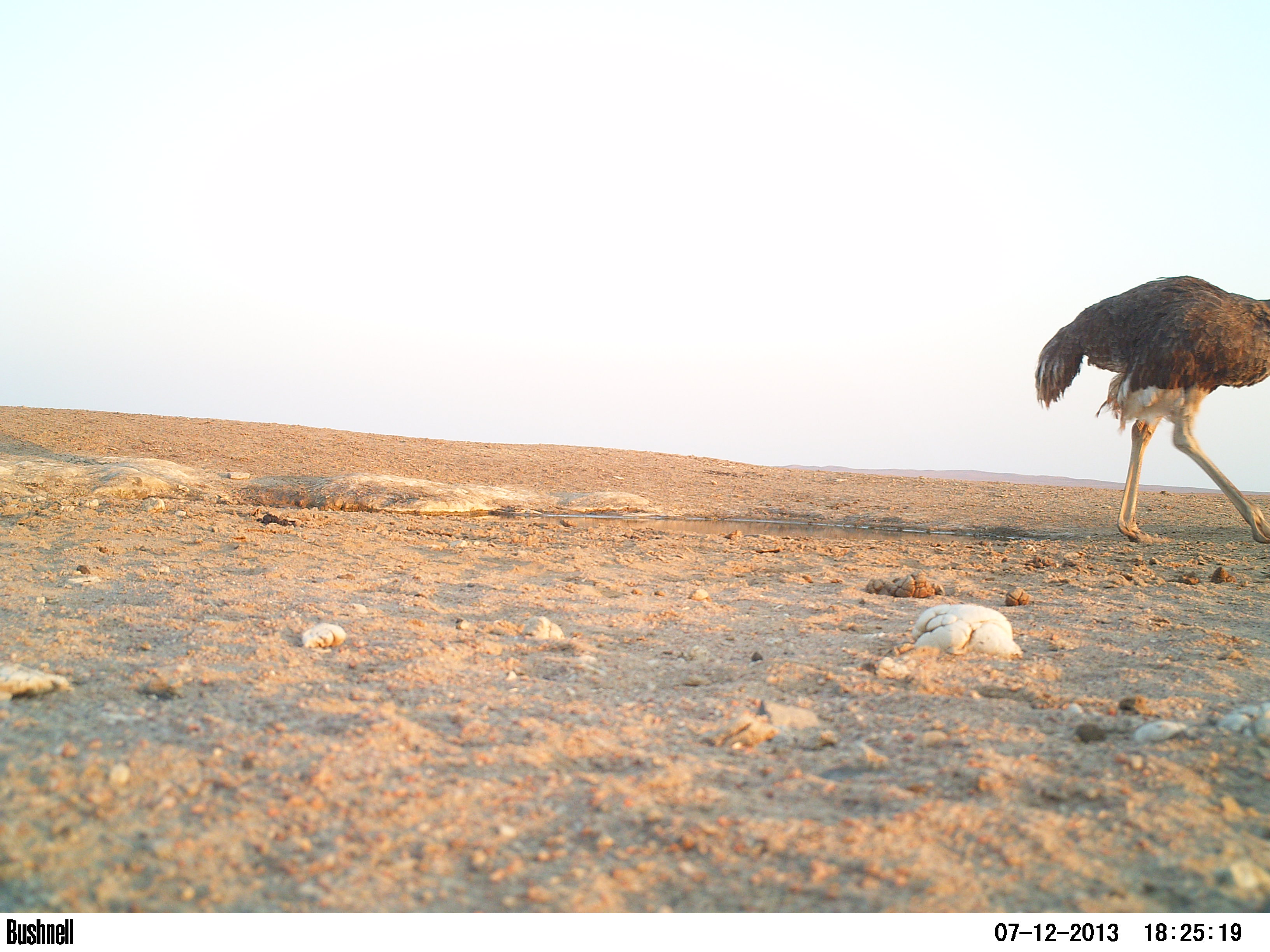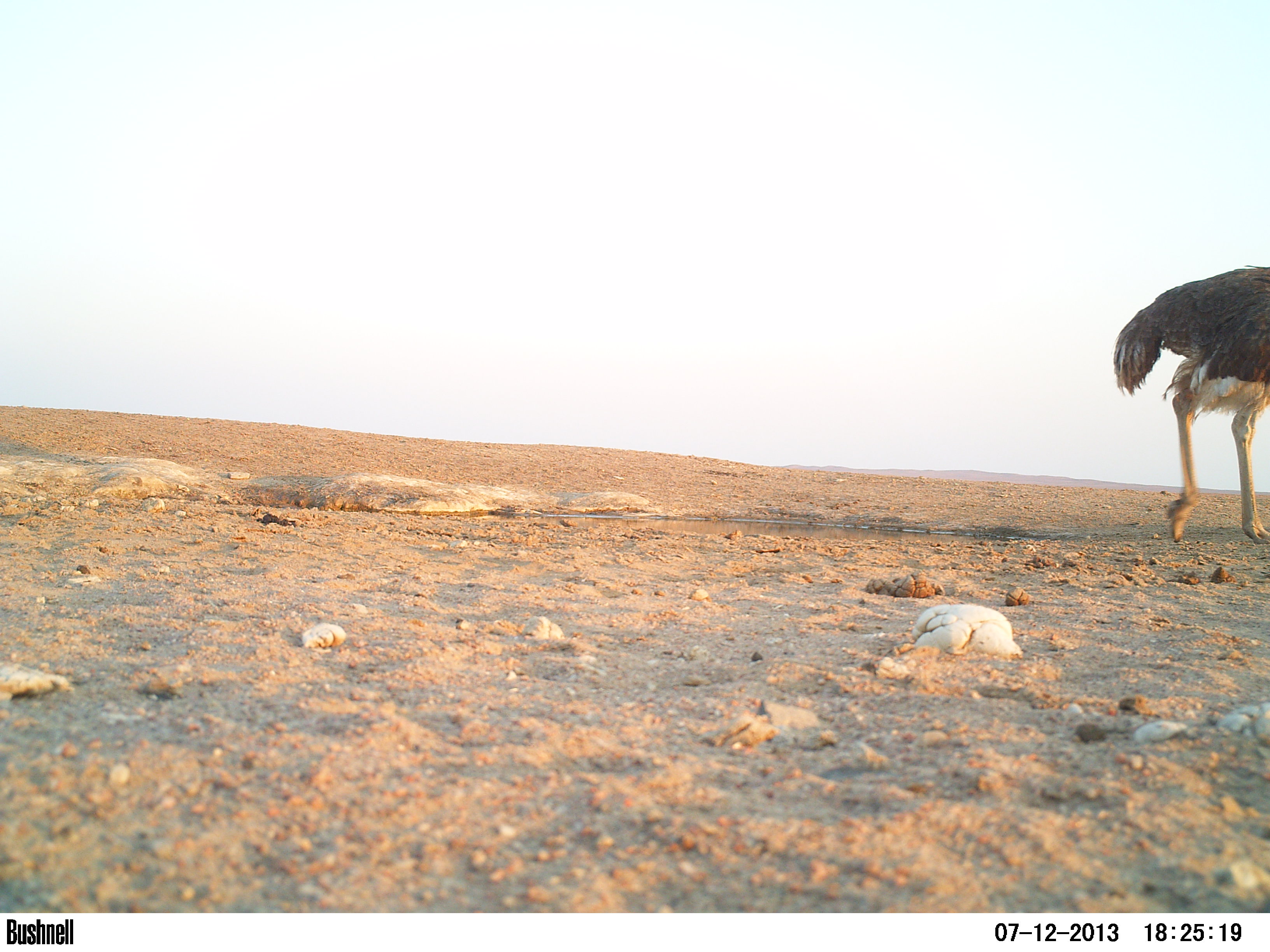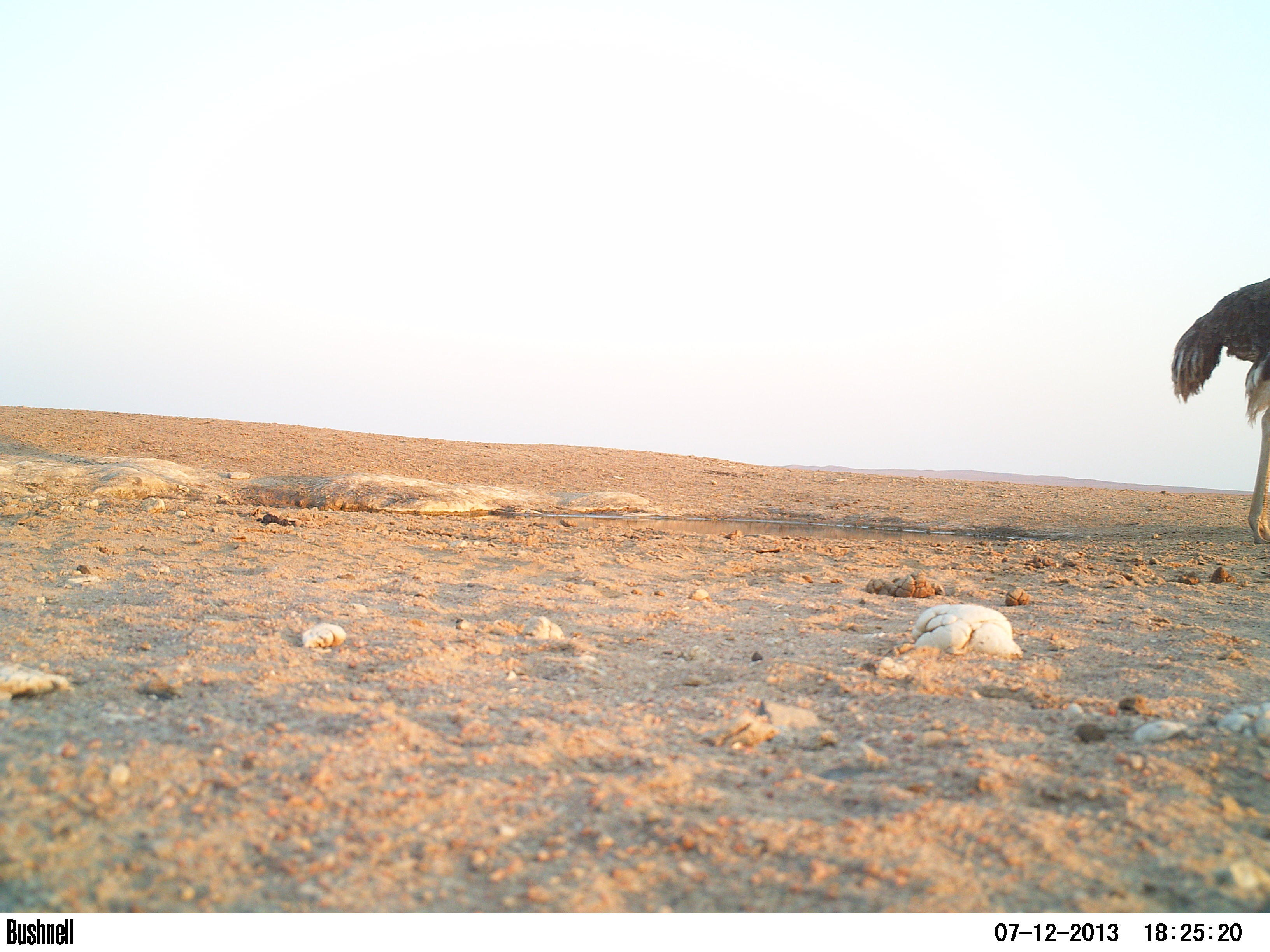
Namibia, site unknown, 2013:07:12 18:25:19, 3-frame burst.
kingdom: Animalia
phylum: Chordata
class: Aves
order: Struthioniformes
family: Struthionidae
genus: Struthio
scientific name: Struthio camelus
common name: common ostrich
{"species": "Struthio camelus (common ostrich)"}